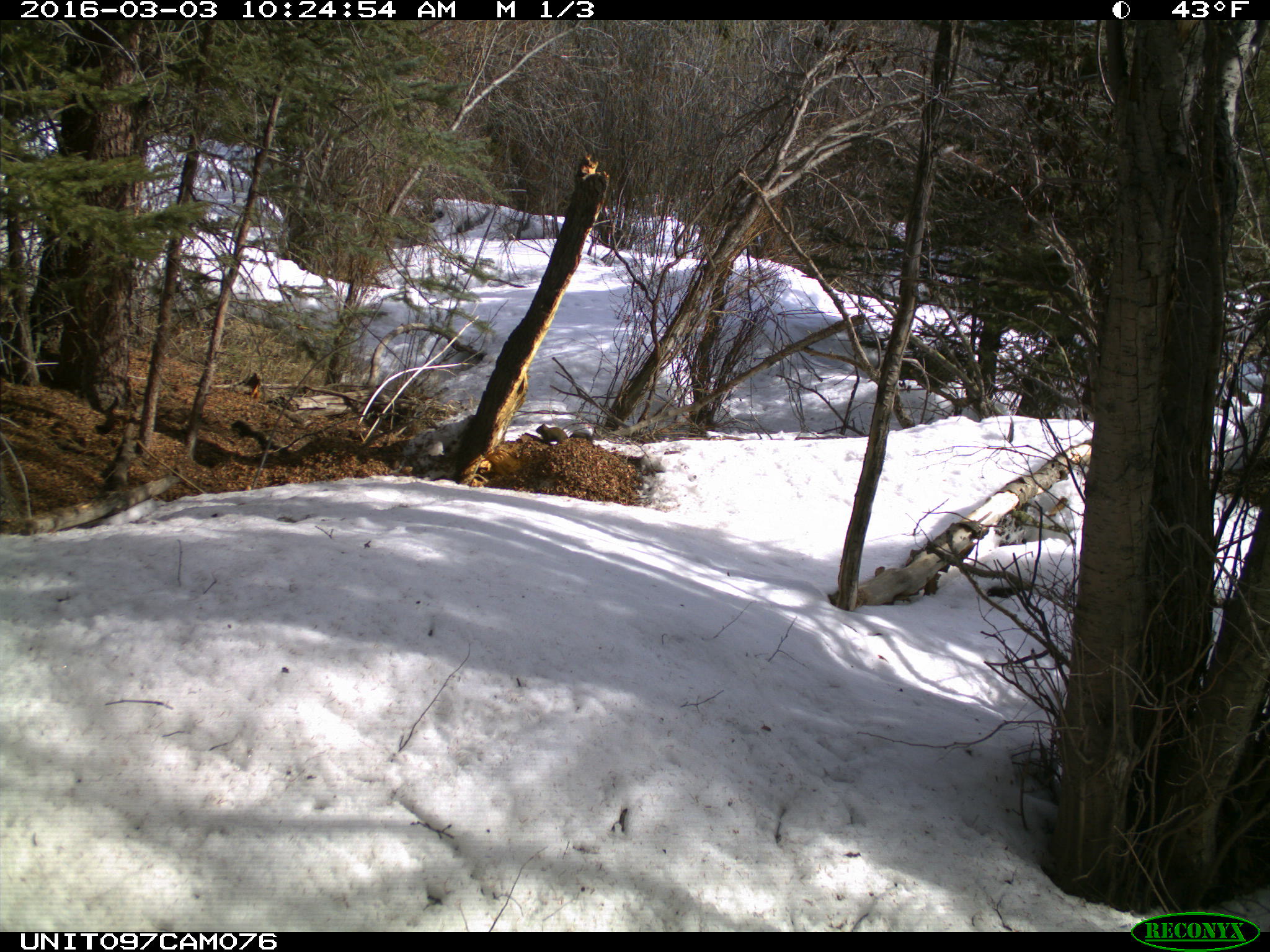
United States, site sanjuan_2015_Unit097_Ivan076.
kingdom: Animalia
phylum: Chordata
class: Mammalia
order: Rodentia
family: Sciuridae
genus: Tamiasciurus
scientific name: Tamiasciurus hudsonicus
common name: american red squirrel